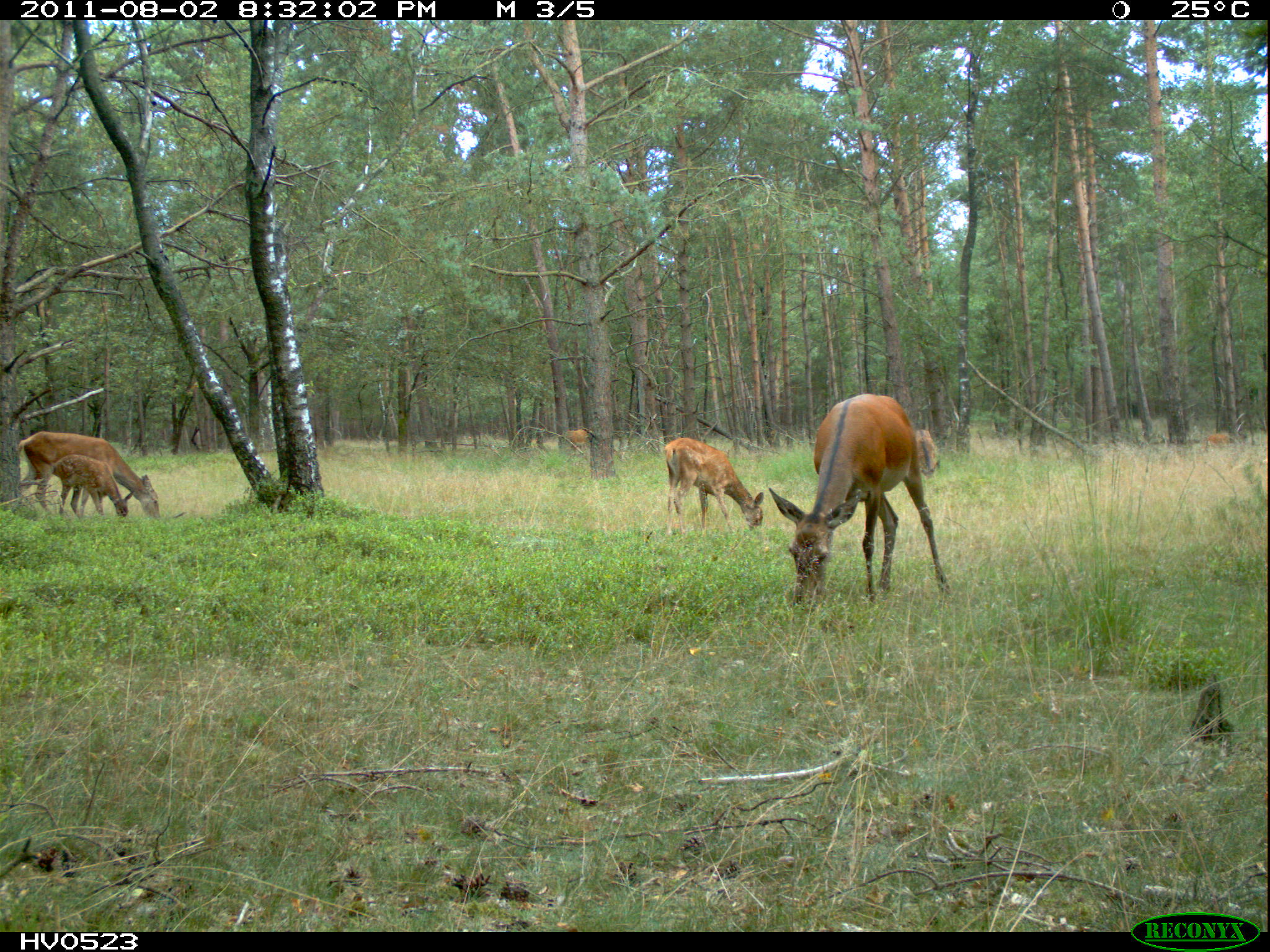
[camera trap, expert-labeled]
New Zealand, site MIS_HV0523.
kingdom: Animalia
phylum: Chordata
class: Mammalia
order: Artiodactyla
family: Cervidae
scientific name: Cervidae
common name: deer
Deer (Cervidae).